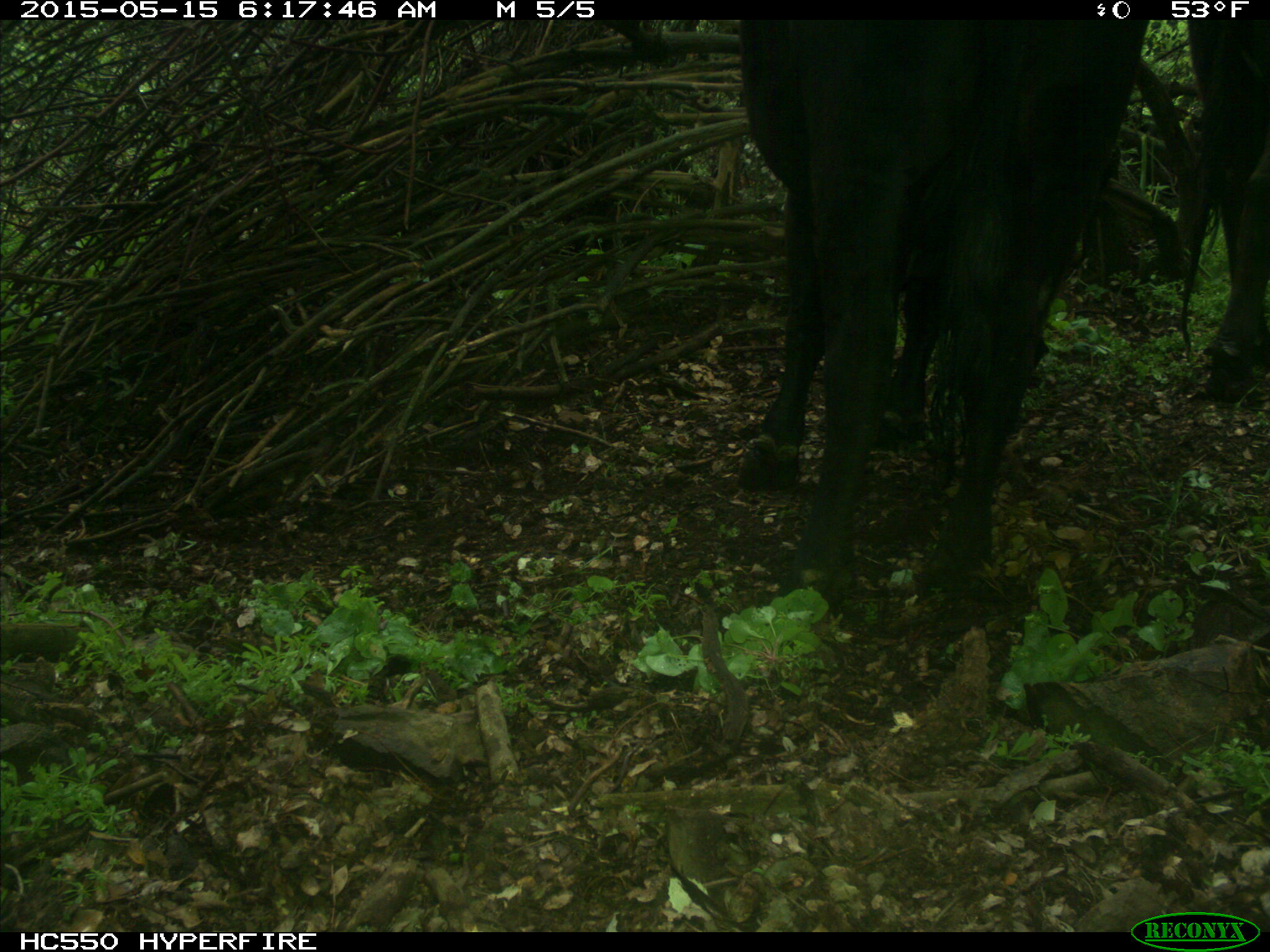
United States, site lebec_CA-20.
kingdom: Animalia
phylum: Chordata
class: Mammalia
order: Artiodactyla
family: Bovidae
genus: Bos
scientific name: Bos taurus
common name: domestic cow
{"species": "Bos taurus (domestic cow)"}